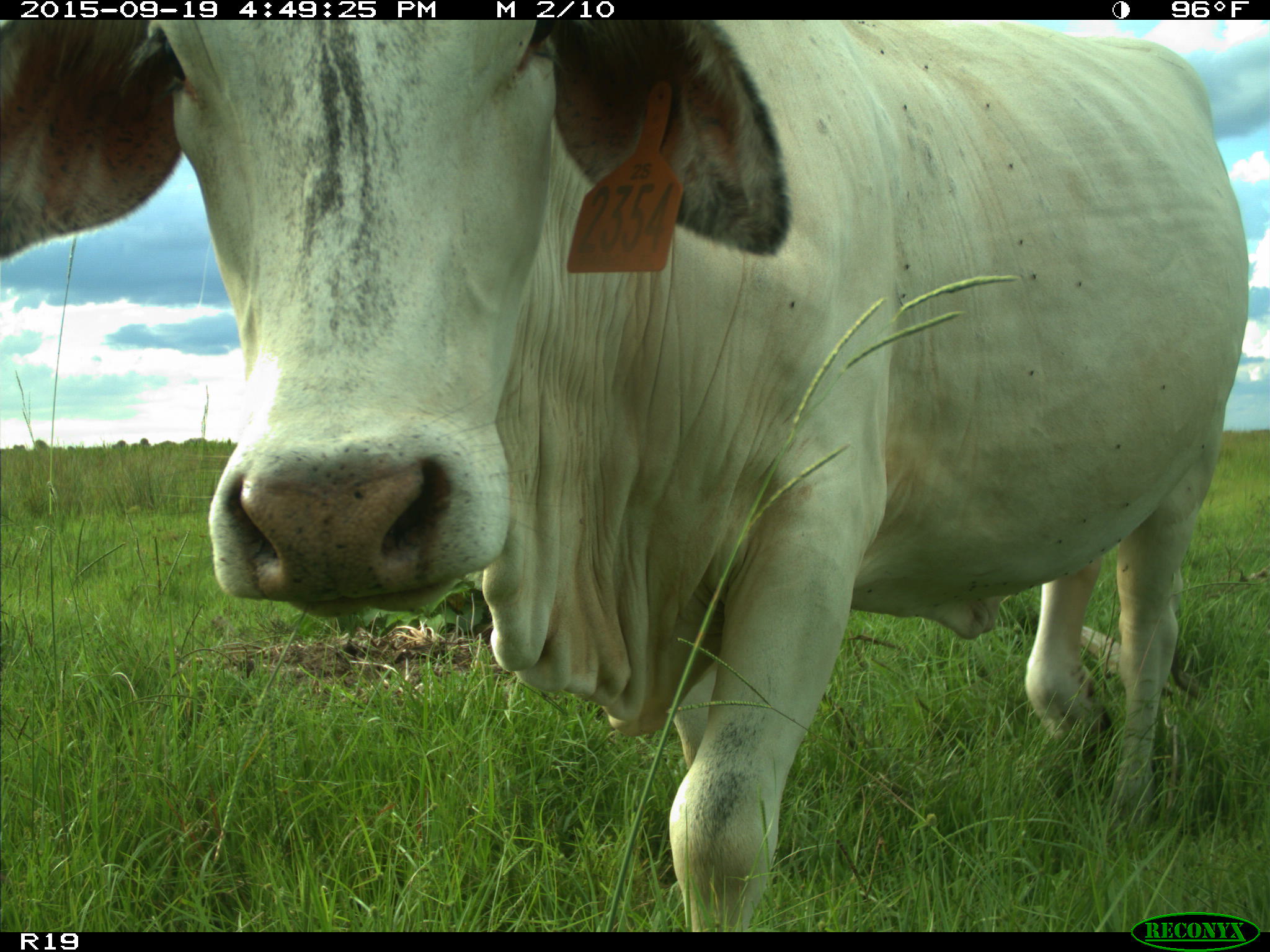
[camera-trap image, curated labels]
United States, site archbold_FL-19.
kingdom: Animalia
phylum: Chordata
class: Mammalia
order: Artiodactyla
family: Bovidae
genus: Bos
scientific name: Bos taurus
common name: domestic cow